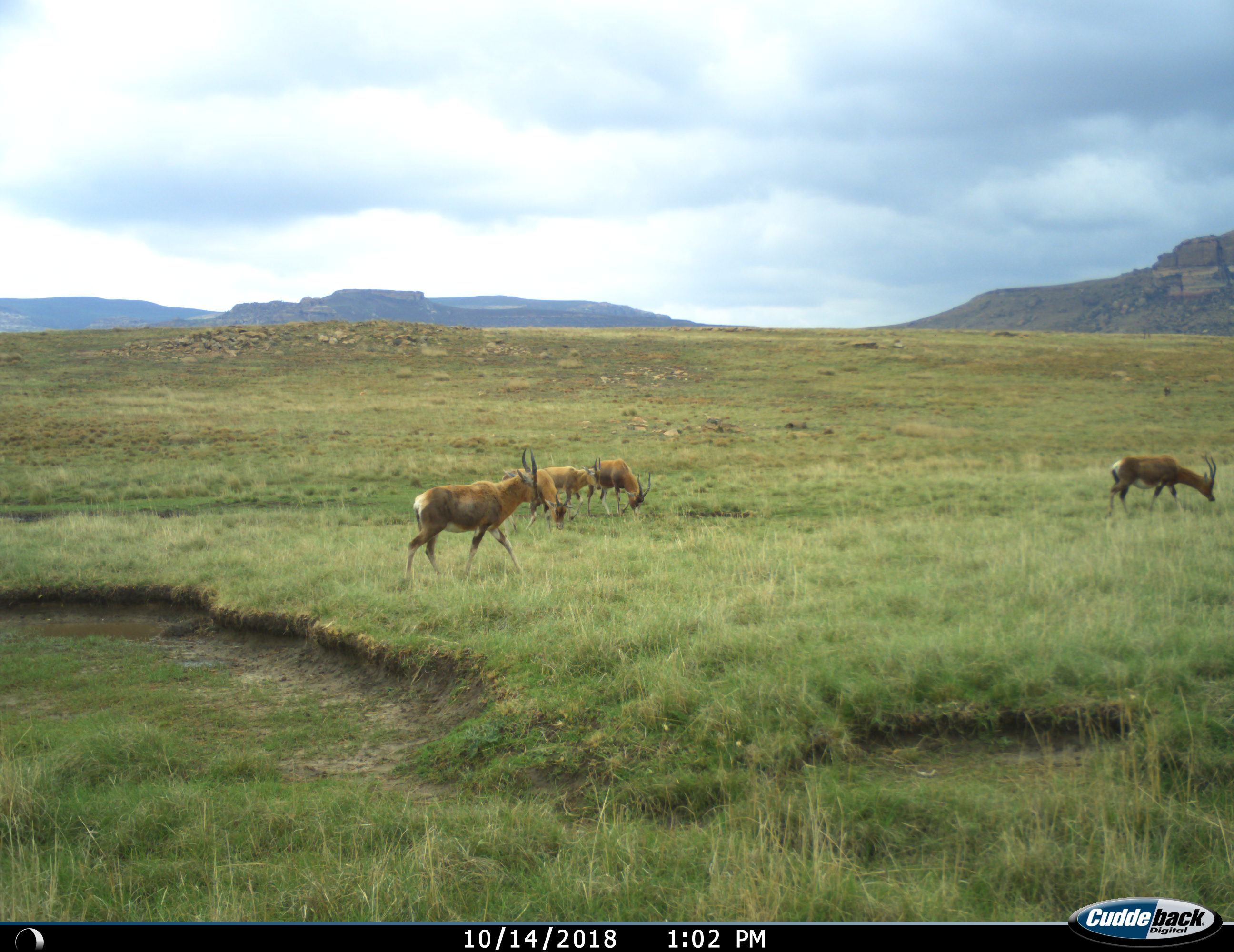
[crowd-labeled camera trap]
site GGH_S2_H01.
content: unidentified animal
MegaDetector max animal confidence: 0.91